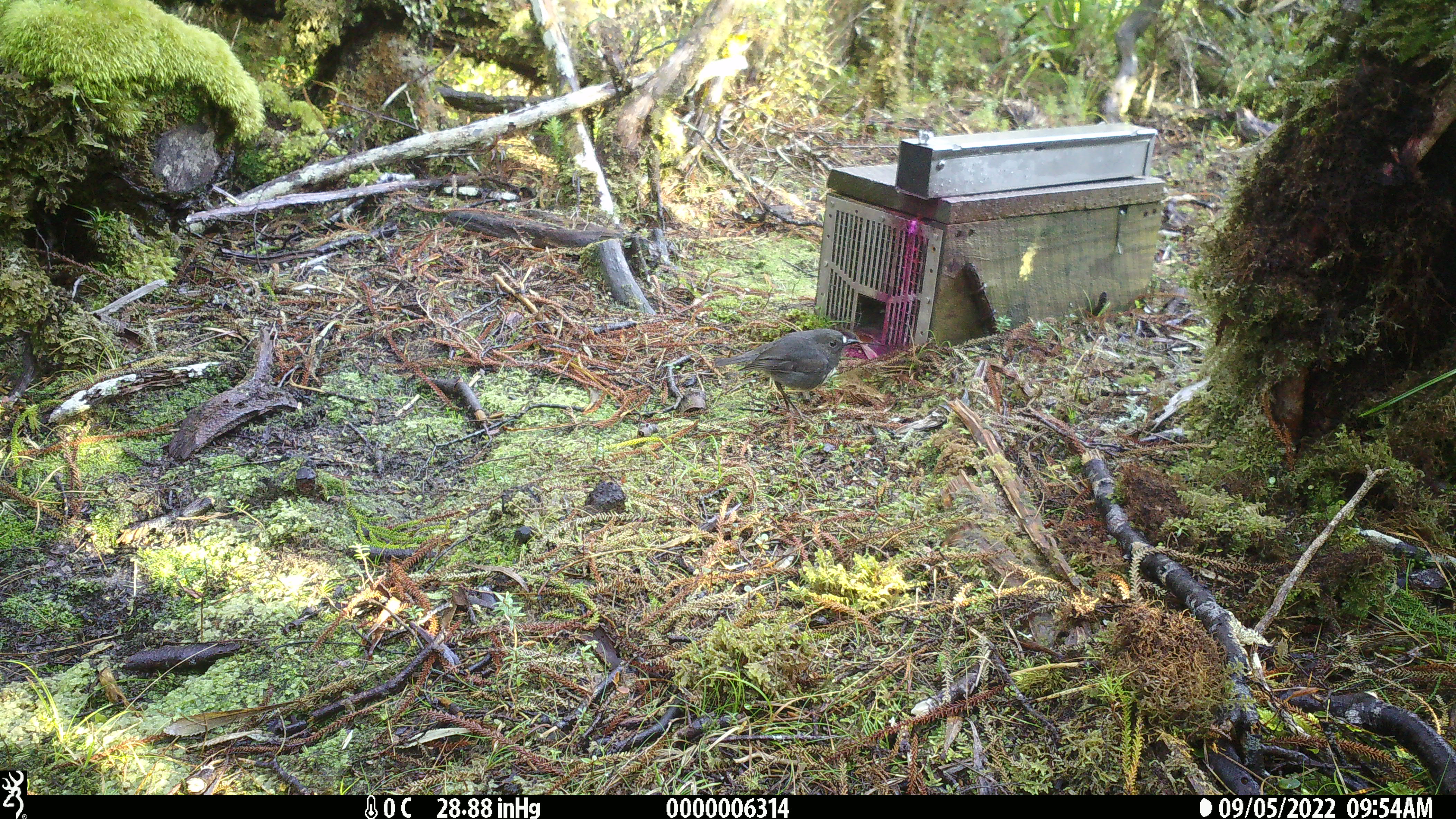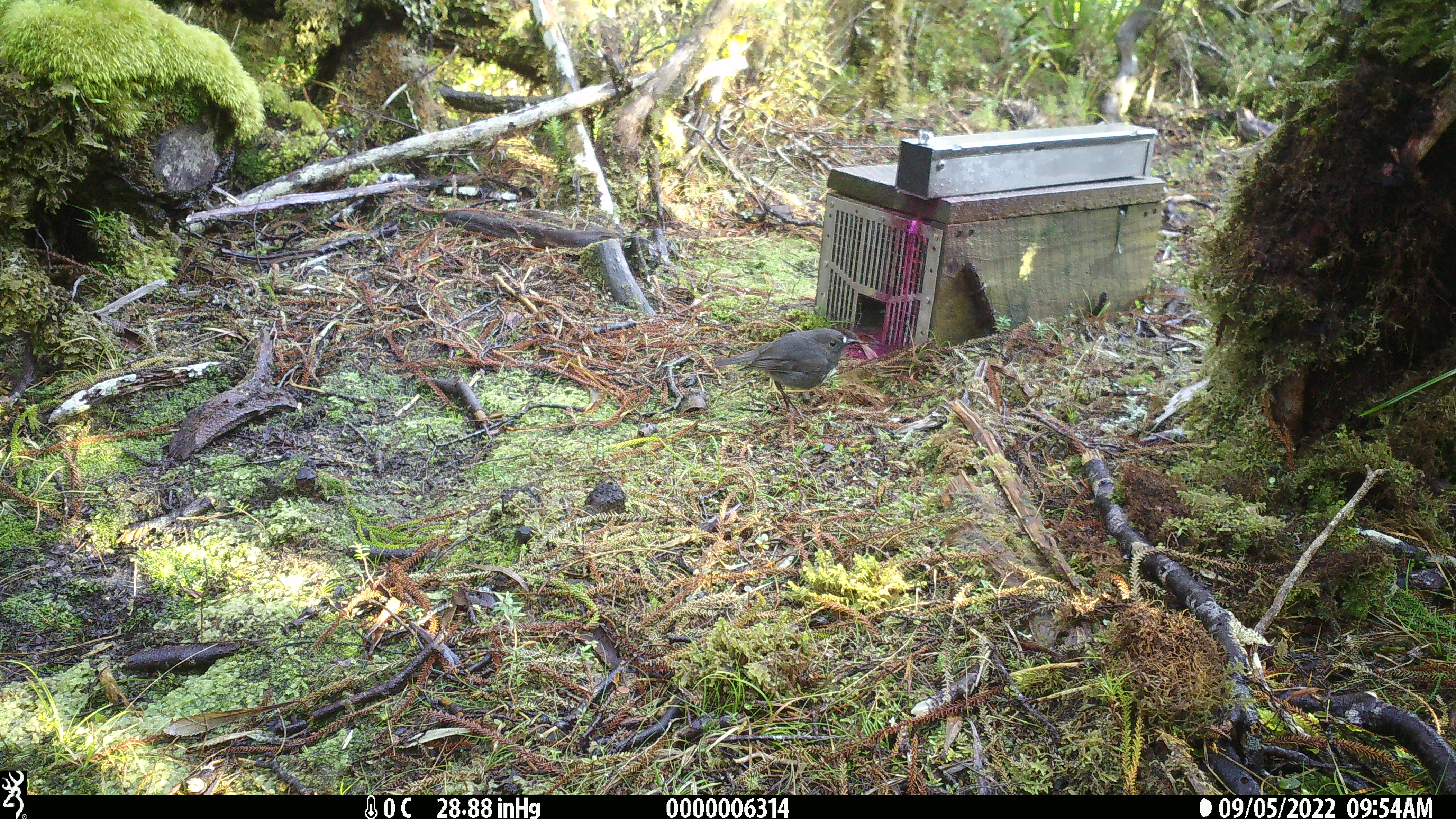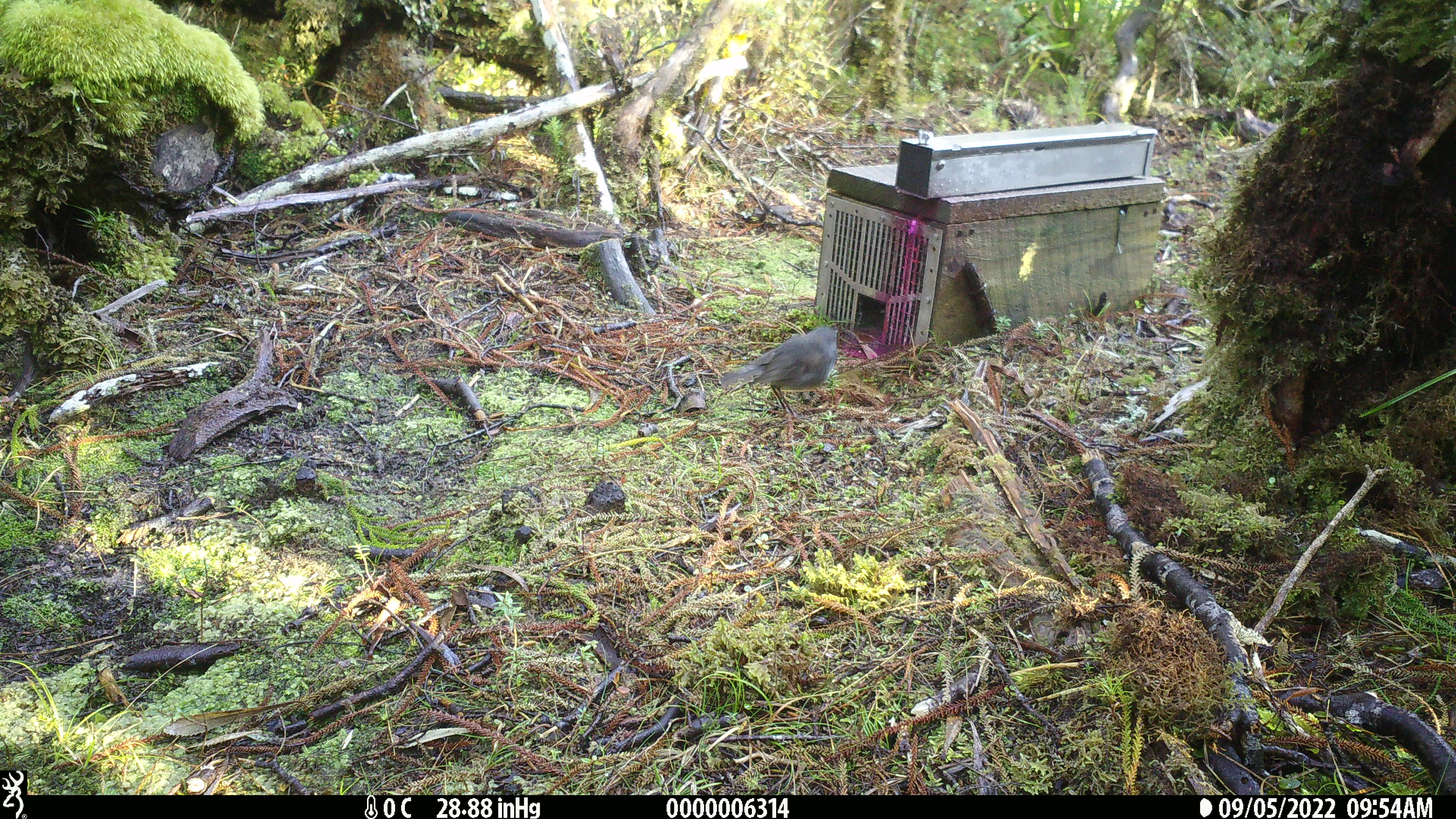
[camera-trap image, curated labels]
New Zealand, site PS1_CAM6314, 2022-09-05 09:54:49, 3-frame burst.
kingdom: Animalia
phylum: Chordata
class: Aves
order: Passeriformes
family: Petroicidae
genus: Petroica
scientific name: Petroica australis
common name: new zealand robin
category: robin